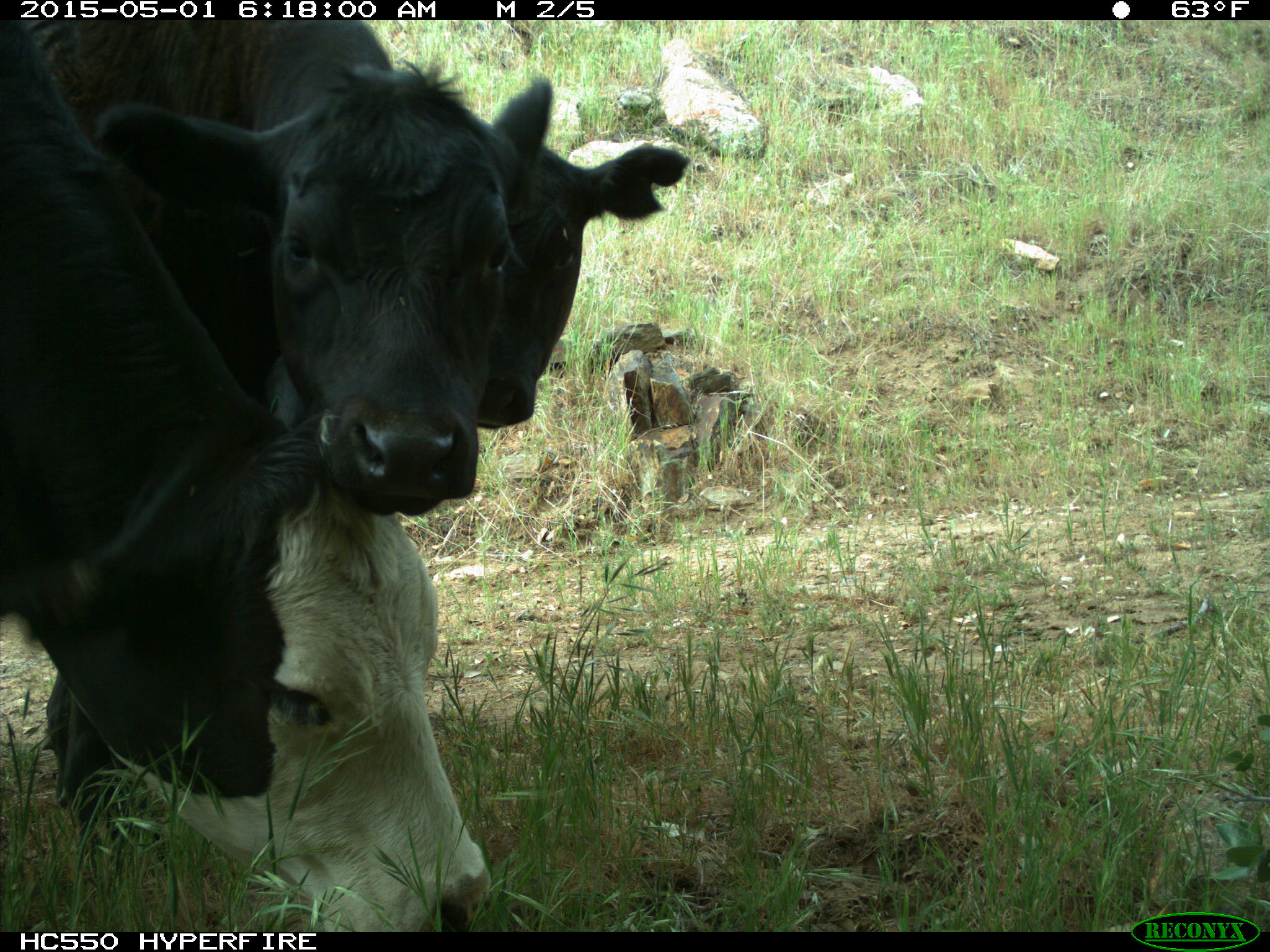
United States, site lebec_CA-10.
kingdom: Animalia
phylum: Chordata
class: Mammalia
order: Artiodactyla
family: Bovidae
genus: Bos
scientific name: Bos taurus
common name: domestic cow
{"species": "Bos taurus (domestic cow)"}